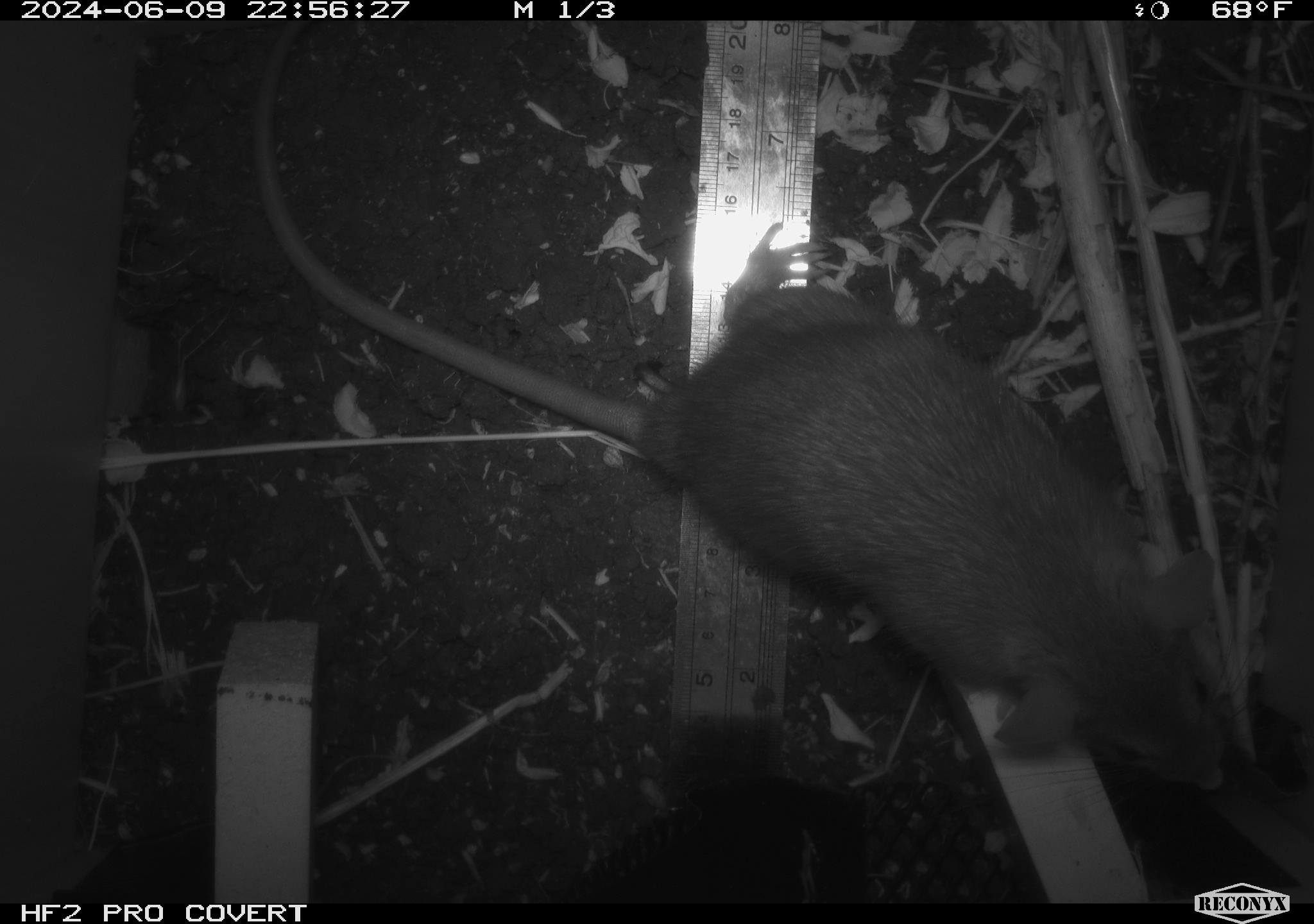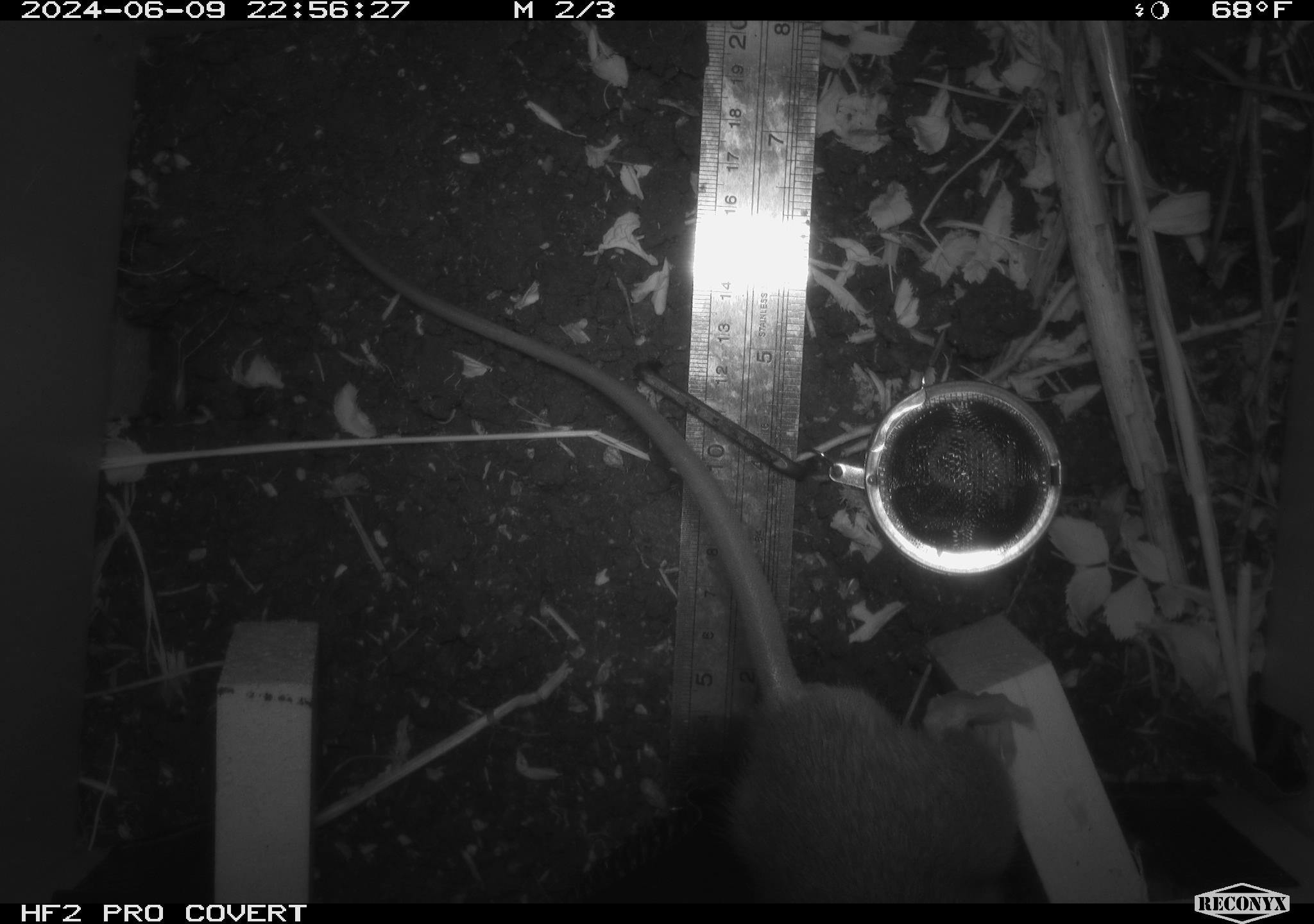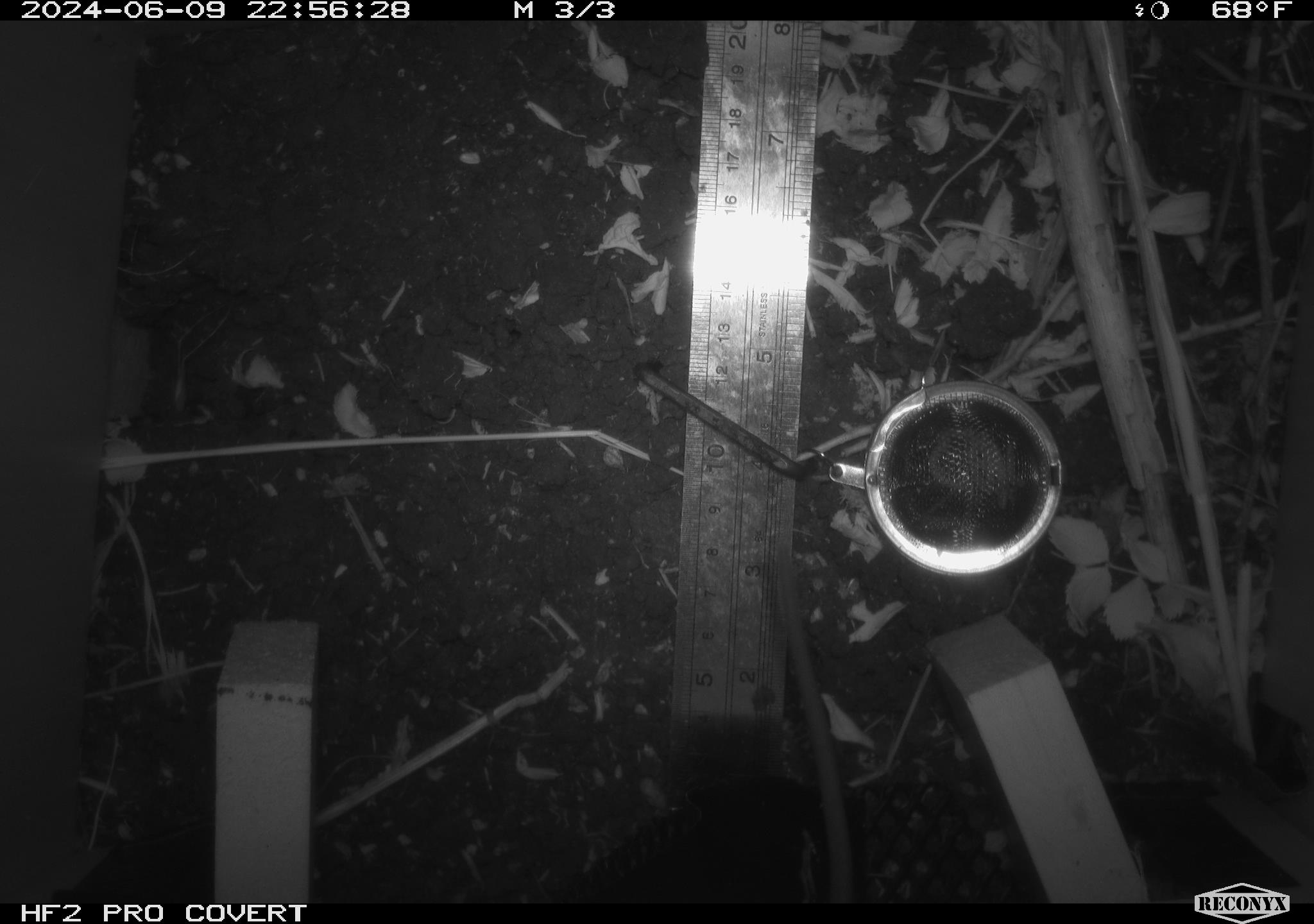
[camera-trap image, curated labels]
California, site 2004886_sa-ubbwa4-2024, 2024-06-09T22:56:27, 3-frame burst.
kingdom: Animalia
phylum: Chordata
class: Mammalia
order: Rodentia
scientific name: Rodentia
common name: woodrat or rat or mouse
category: woodrat or rat or mouse species